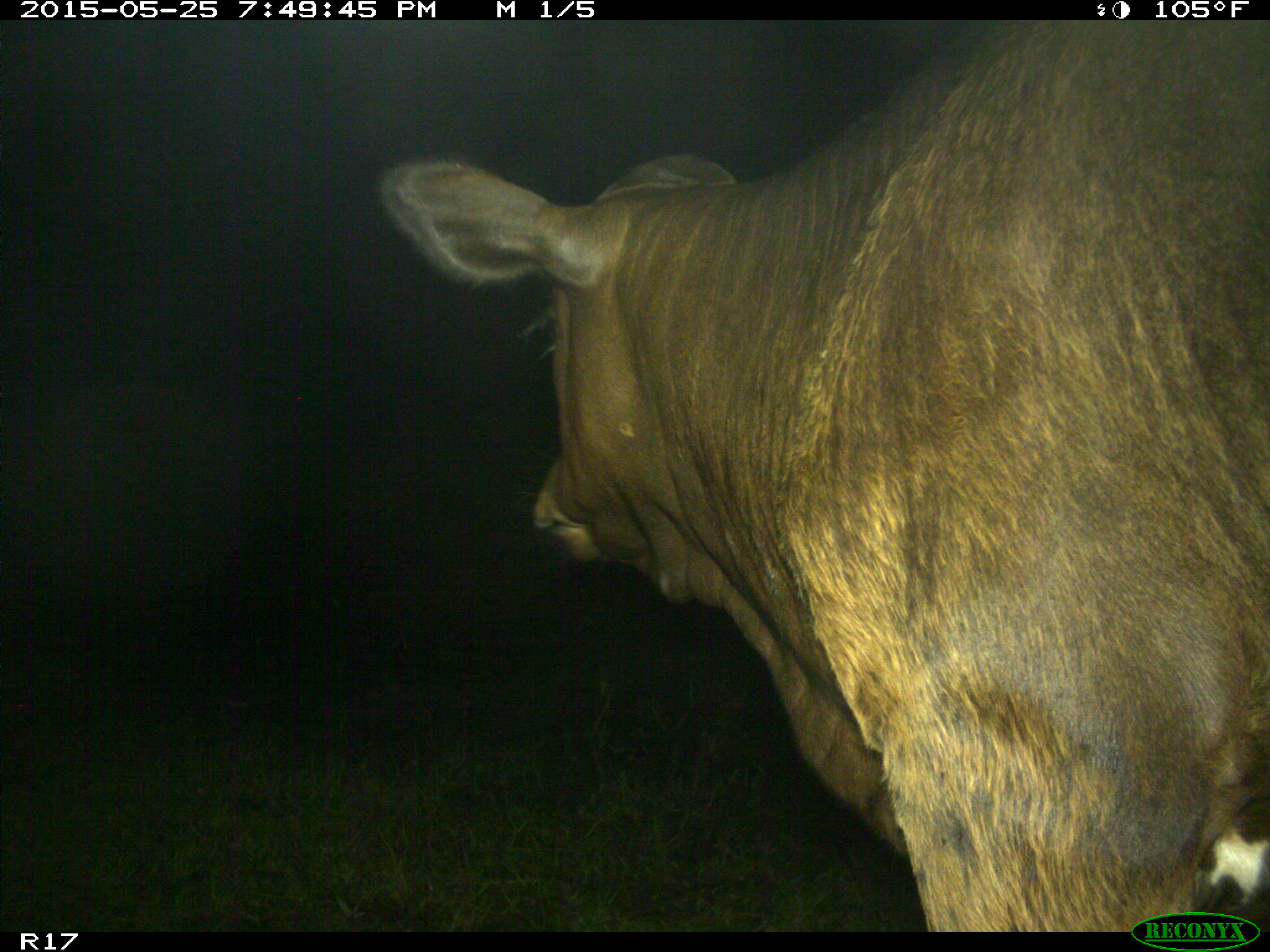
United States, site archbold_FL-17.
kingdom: Animalia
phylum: Chordata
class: Mammalia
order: Artiodactyla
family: Bovidae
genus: Bos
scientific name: Bos taurus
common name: domestic cow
Bos taurus (domestic cow).